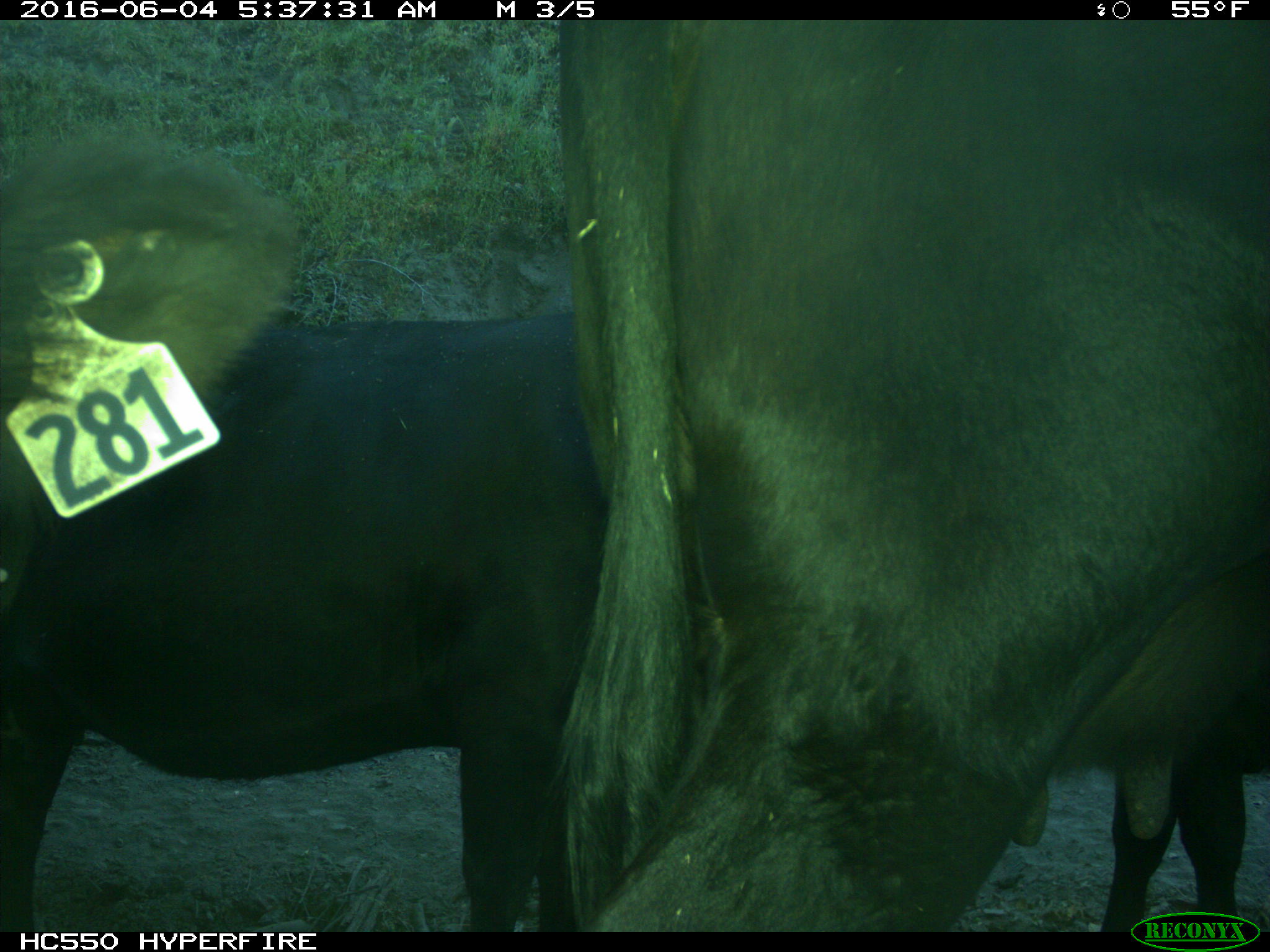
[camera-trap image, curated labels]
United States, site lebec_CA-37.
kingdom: Animalia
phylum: Chordata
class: Mammalia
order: Artiodactyla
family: Bovidae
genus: Bos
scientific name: Bos taurus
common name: domestic cow